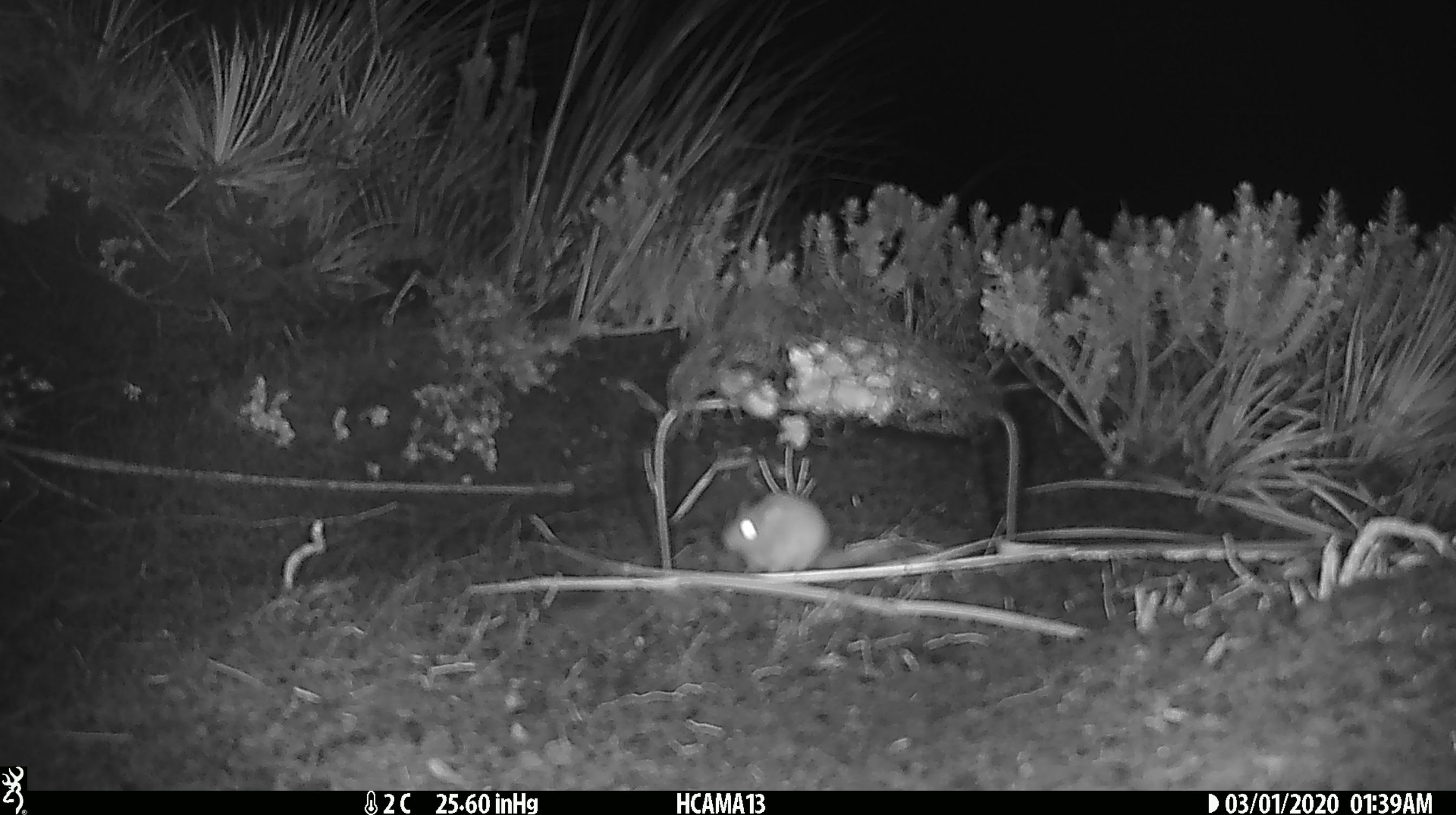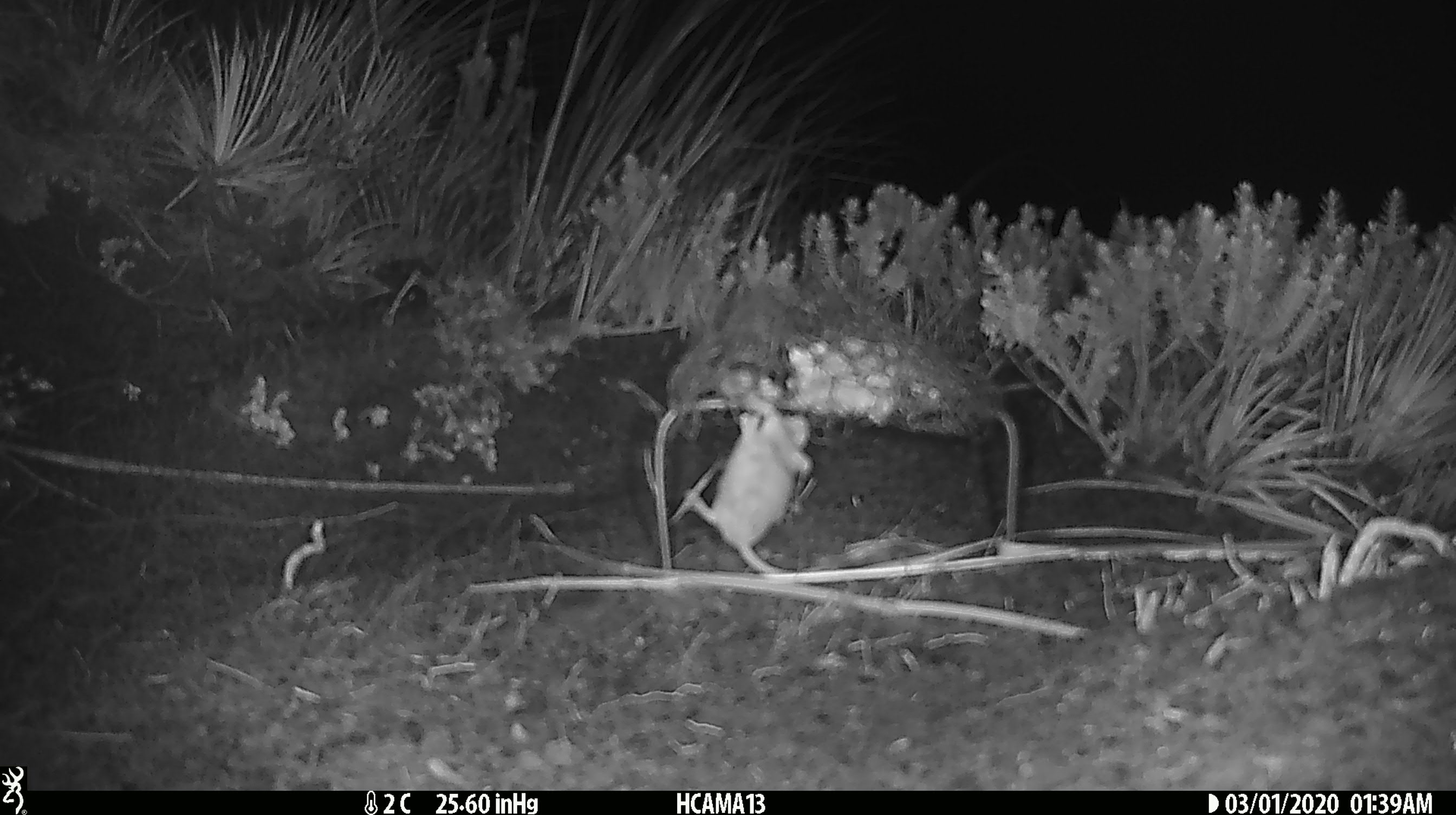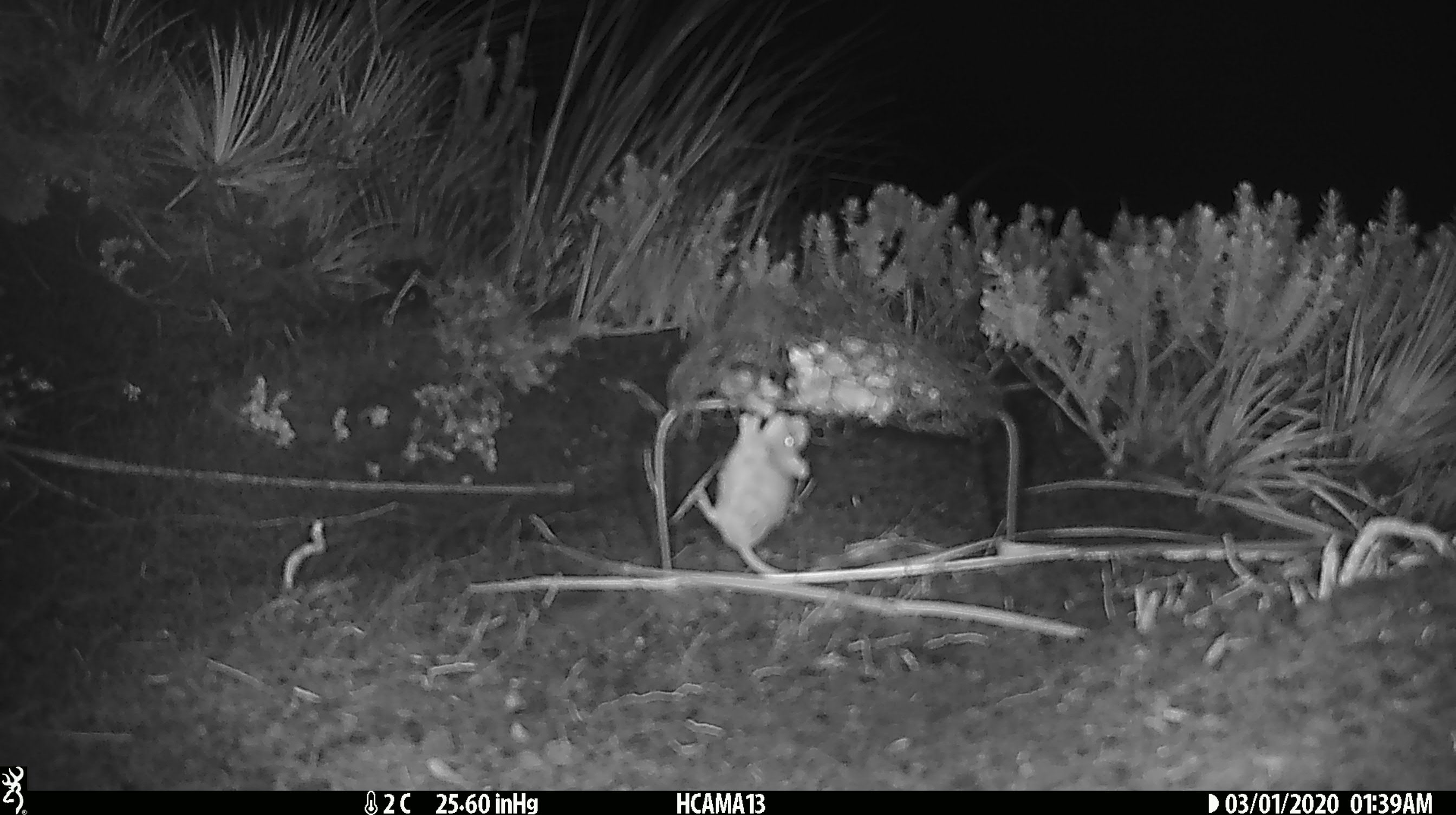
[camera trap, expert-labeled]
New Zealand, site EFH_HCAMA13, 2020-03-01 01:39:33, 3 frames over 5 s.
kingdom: Animalia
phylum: Chordata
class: Mammalia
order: Rodentia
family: Muridae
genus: Mus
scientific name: Mus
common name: mouse